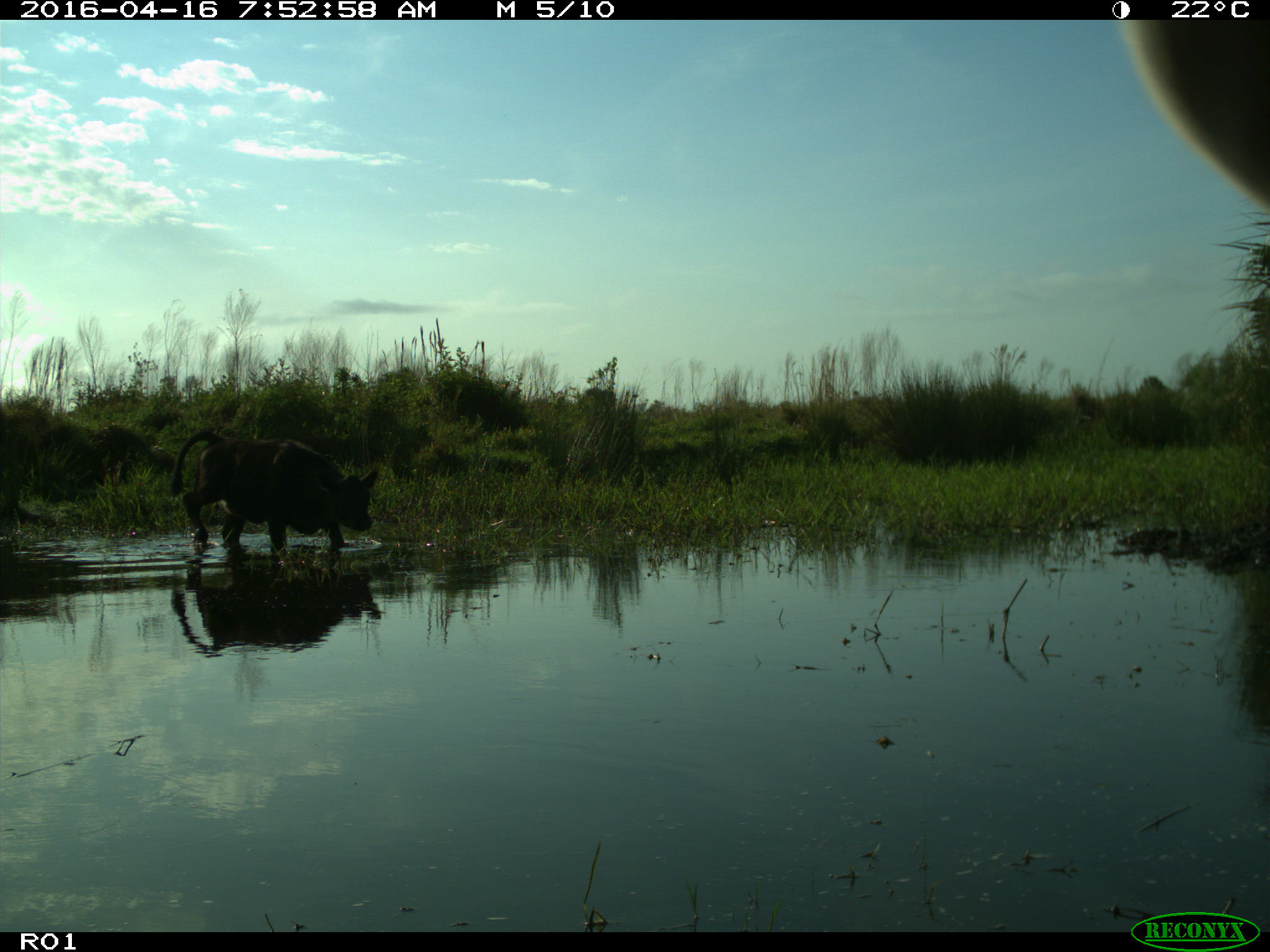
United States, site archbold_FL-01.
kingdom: Animalia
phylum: Chordata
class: Mammalia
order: Artiodactyla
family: Bovidae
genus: Bos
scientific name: Bos taurus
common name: domestic cow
Bos taurus (domestic cow).